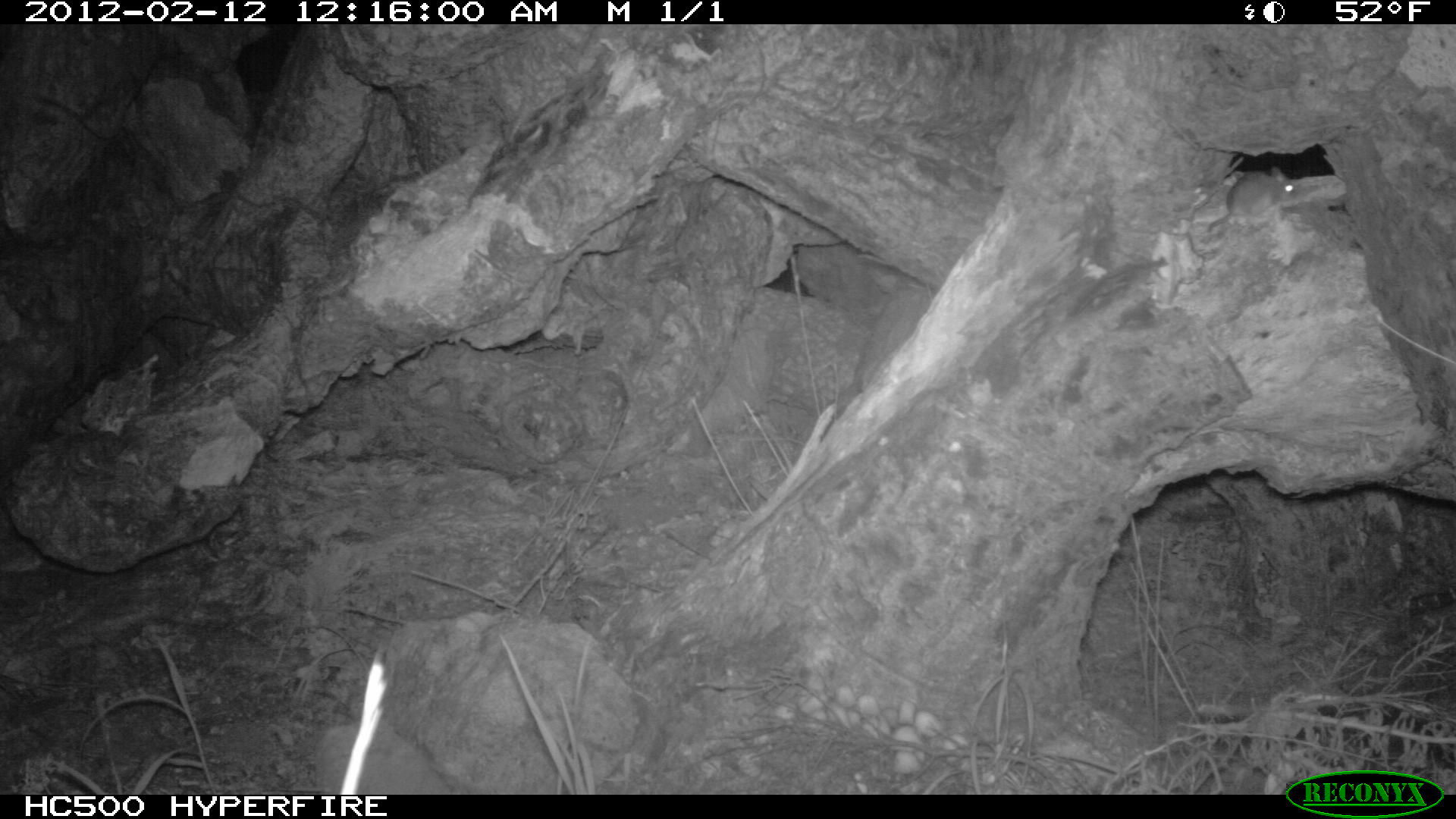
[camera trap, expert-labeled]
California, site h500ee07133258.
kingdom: Animalia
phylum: Chordata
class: Mammalia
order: Rodentia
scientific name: Rodentia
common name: rodent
Rodent (Rodentia).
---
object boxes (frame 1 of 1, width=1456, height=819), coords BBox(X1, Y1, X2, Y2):
rodent: BBox(1207, 165, 1297, 236)